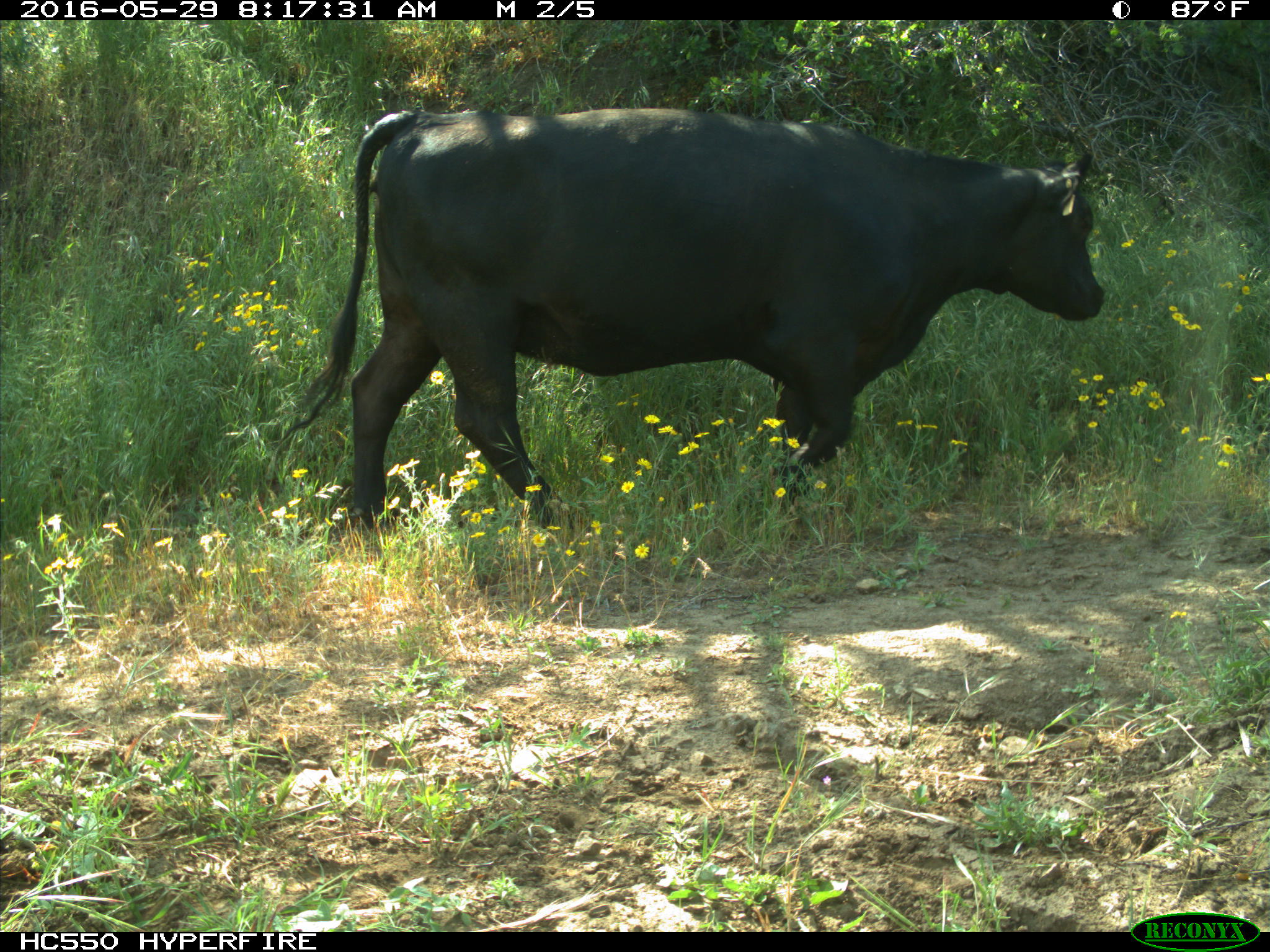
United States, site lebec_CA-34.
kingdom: Animalia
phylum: Chordata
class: Mammalia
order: Artiodactyla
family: Bovidae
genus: Bos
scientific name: Bos taurus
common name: domestic cow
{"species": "Bos taurus (domestic cow)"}